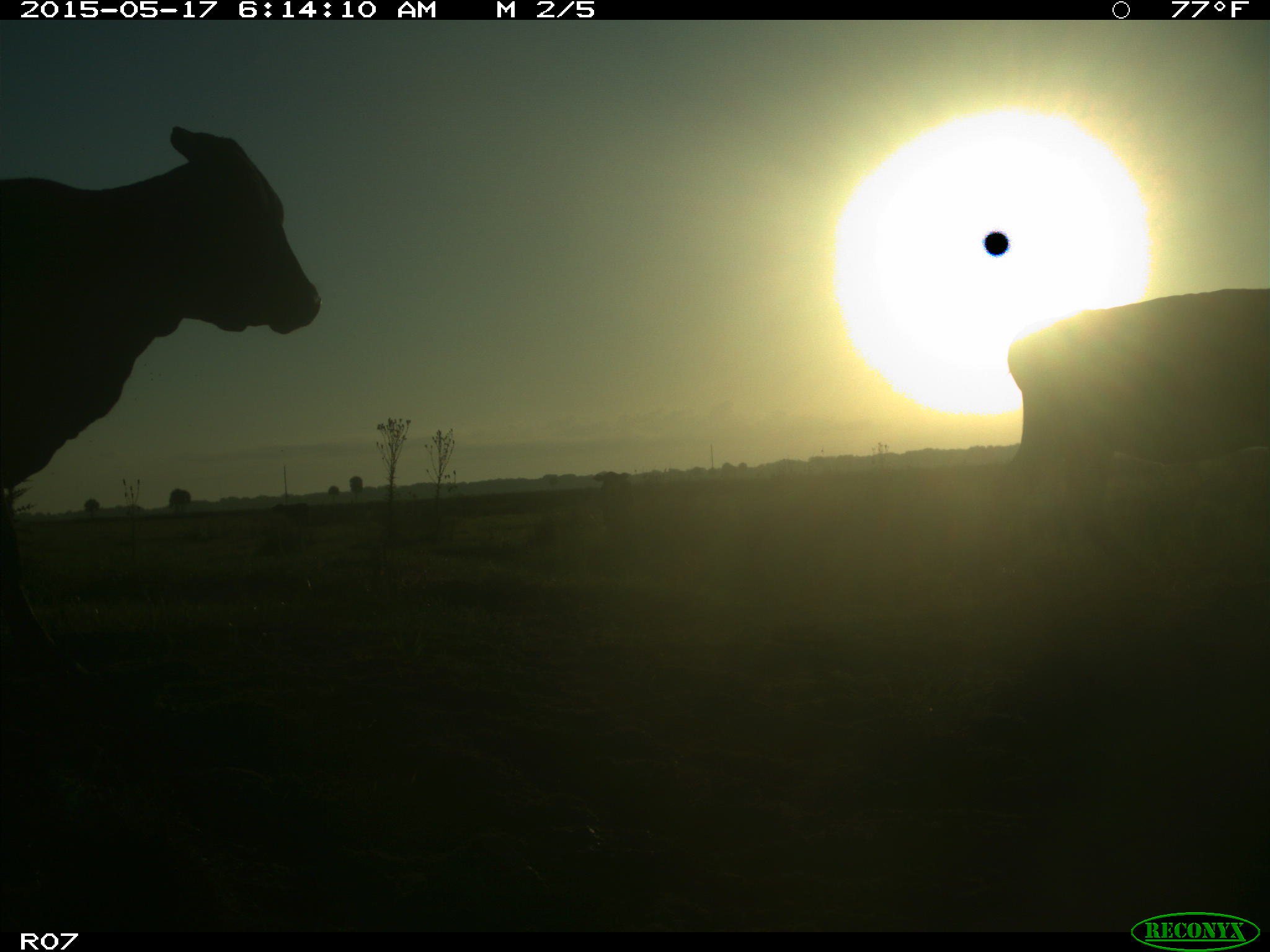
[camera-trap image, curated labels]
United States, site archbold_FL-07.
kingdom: Animalia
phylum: Chordata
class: Mammalia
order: Artiodactyla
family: Bovidae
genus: Bos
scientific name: Bos taurus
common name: domestic cow